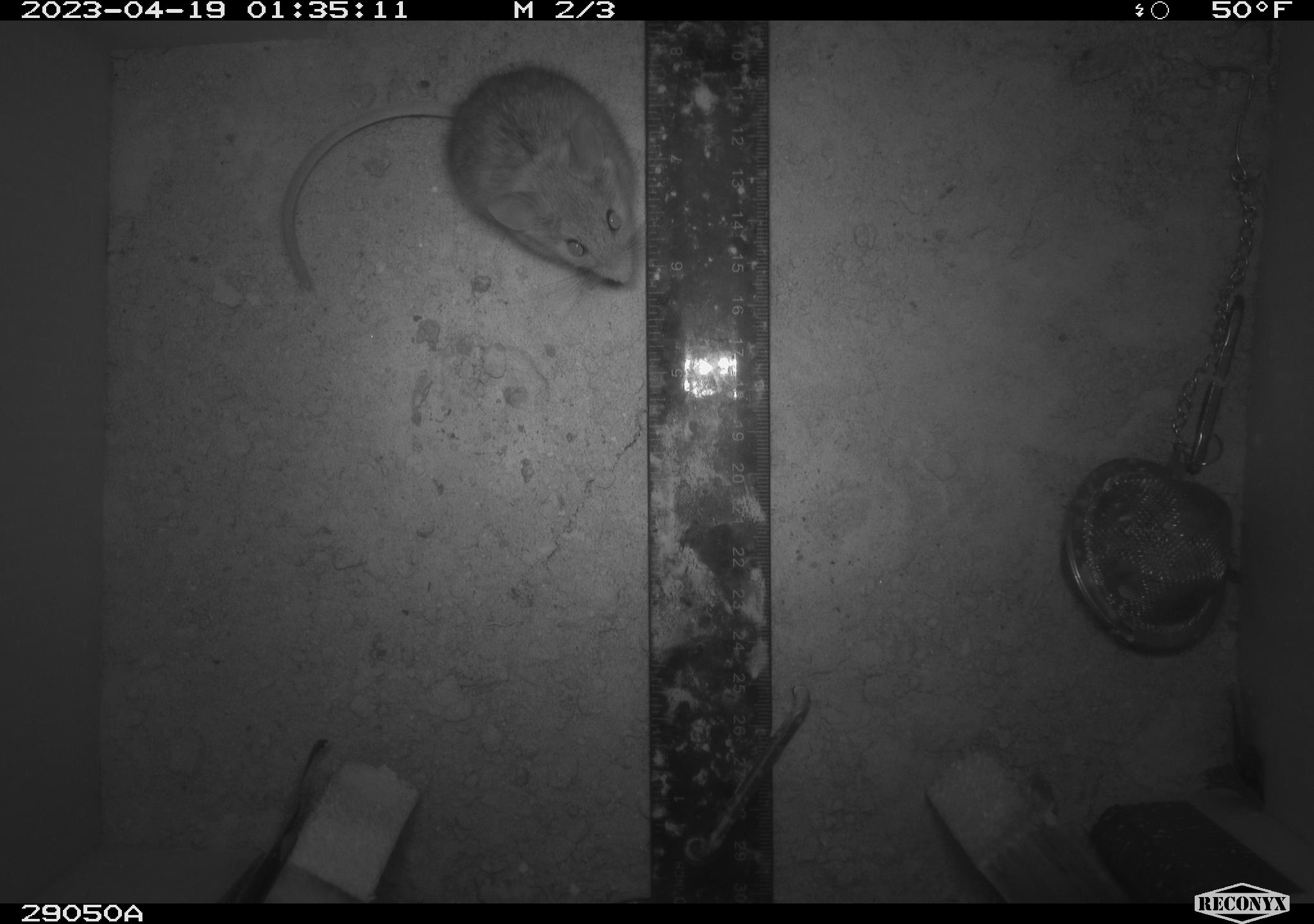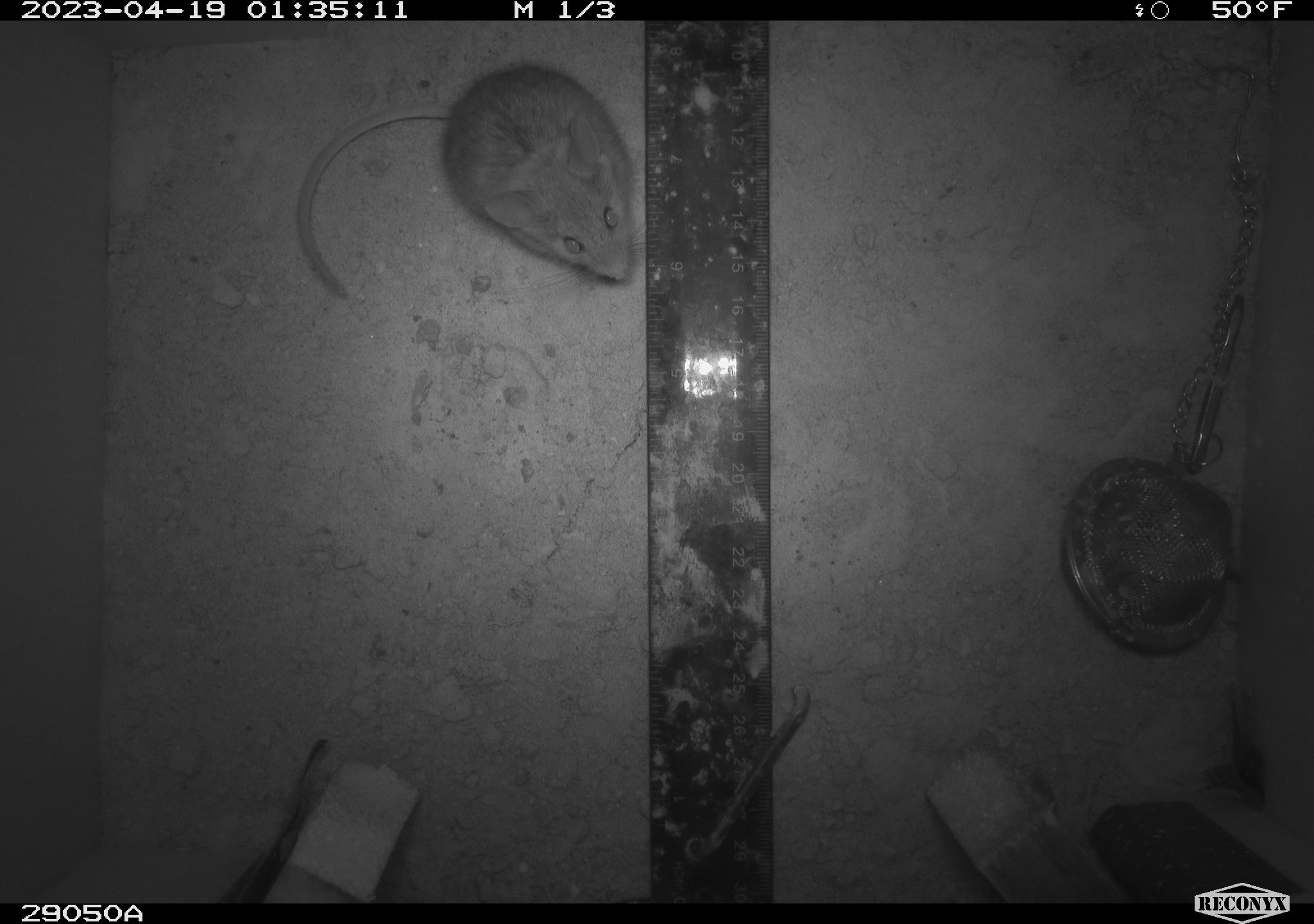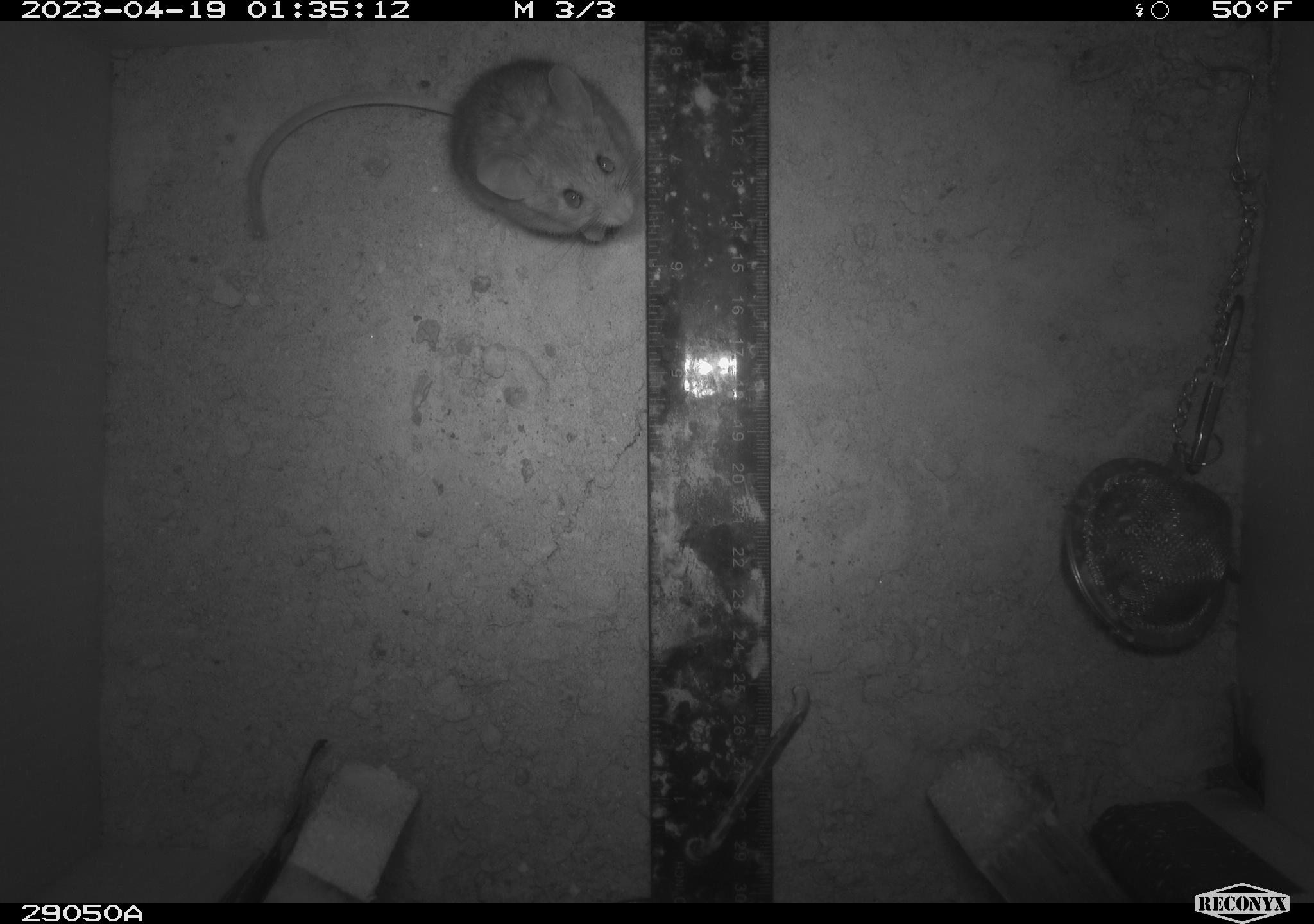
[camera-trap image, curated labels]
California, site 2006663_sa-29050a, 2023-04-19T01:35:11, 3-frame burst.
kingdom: Animalia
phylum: Chordata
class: Mammalia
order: Rodentia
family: Cricetidae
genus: Peromyscus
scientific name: Peromyscus eremicus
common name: cactus mouse